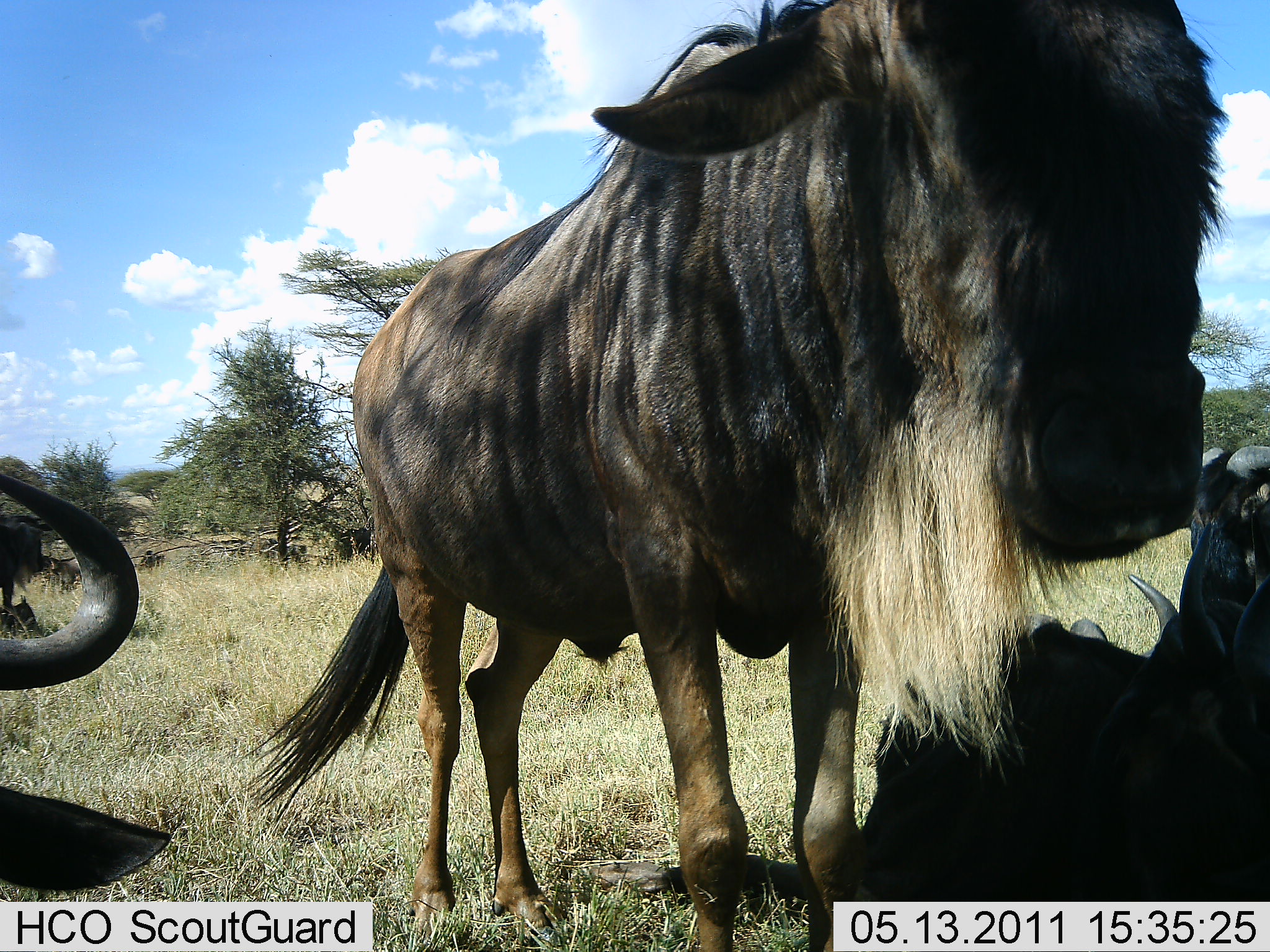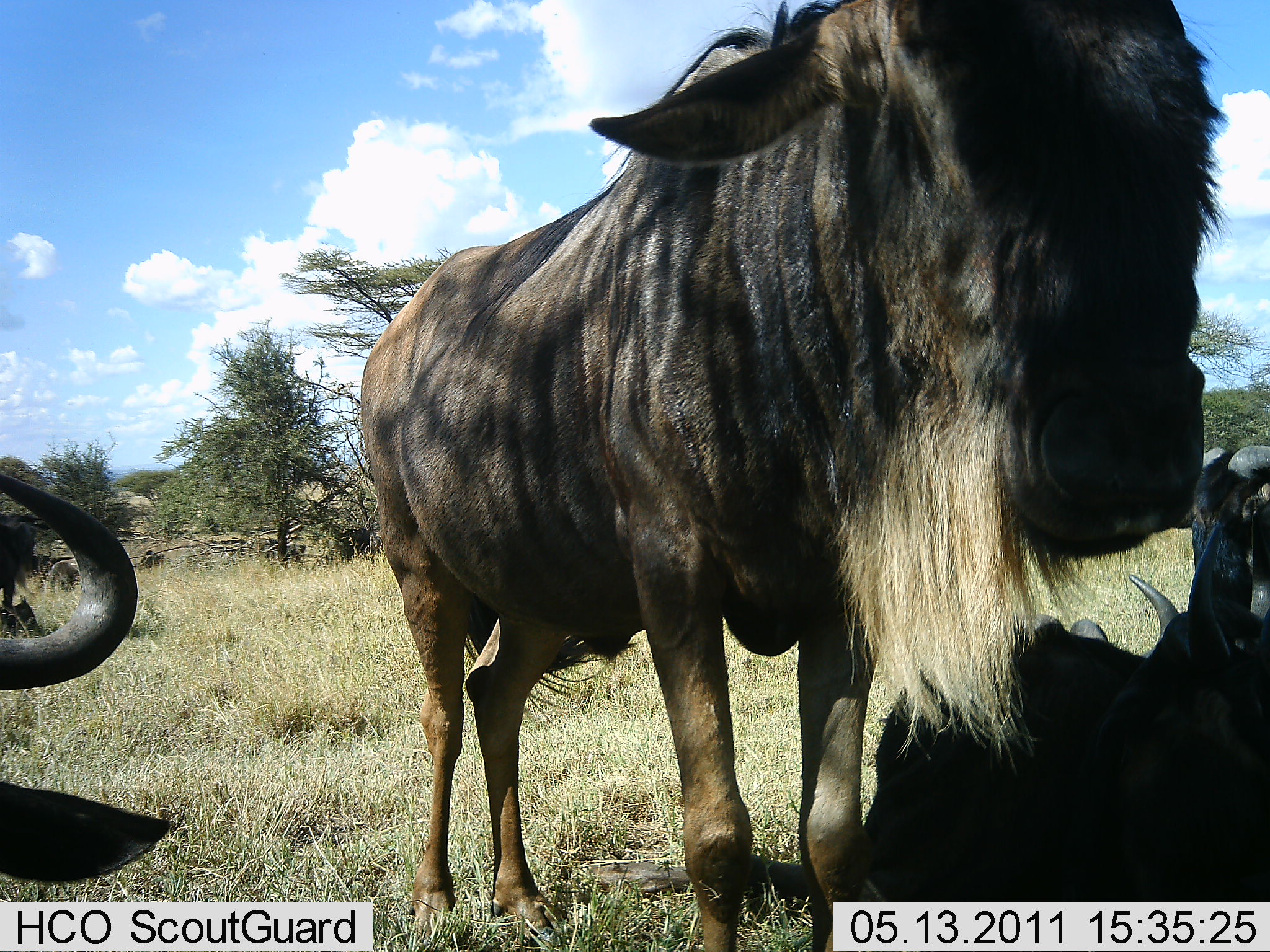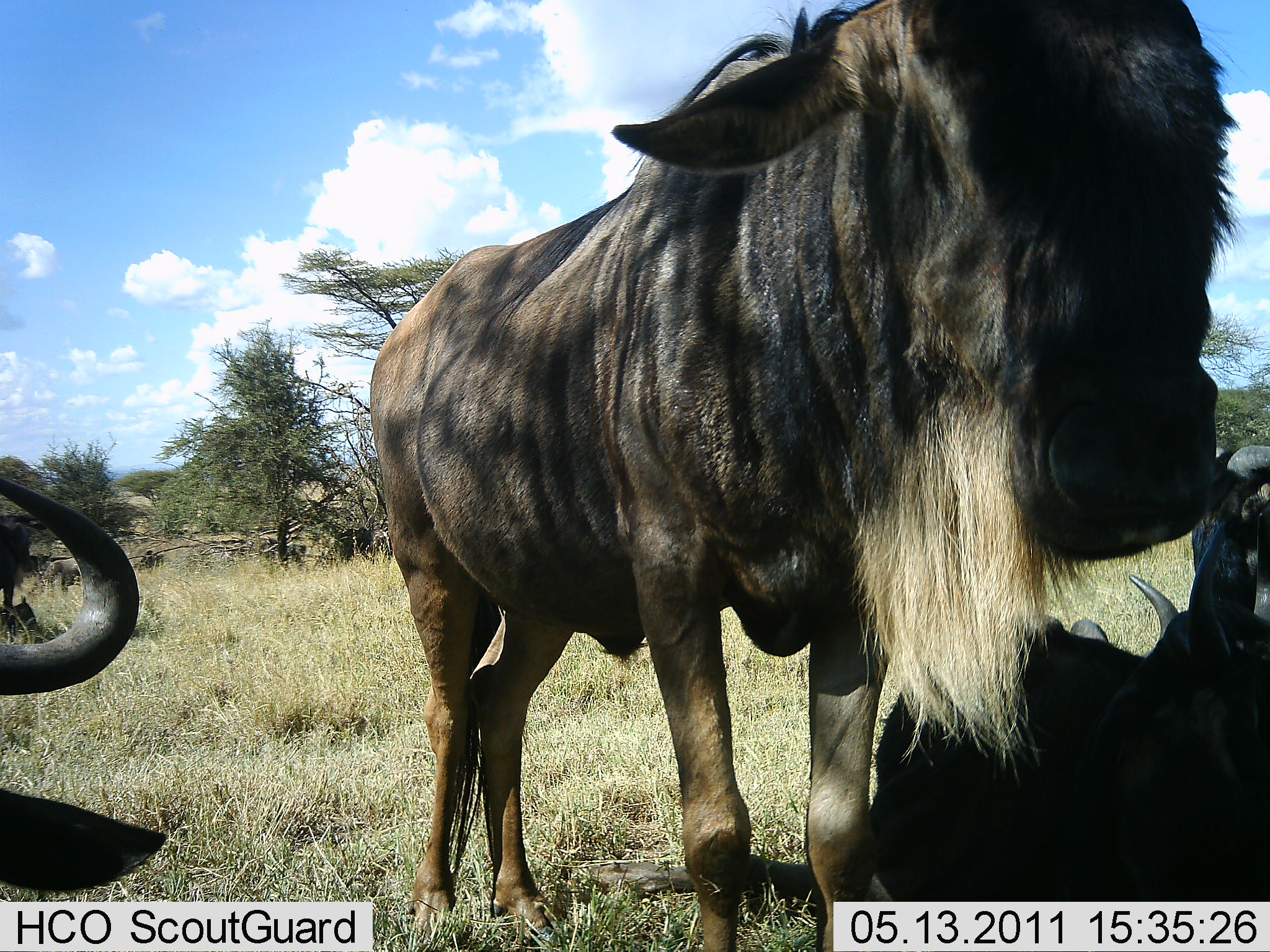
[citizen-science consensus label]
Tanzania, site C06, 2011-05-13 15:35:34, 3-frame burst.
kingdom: Animalia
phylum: Chordata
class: Mammalia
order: Artiodactyla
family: Bovidae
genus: Connochaetes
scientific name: Connochaetes taurinus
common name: blue wildebeest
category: wildebeest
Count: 5.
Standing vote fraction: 100%.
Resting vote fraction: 100%.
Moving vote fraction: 9%.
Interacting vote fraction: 0%.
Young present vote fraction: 0%.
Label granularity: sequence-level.